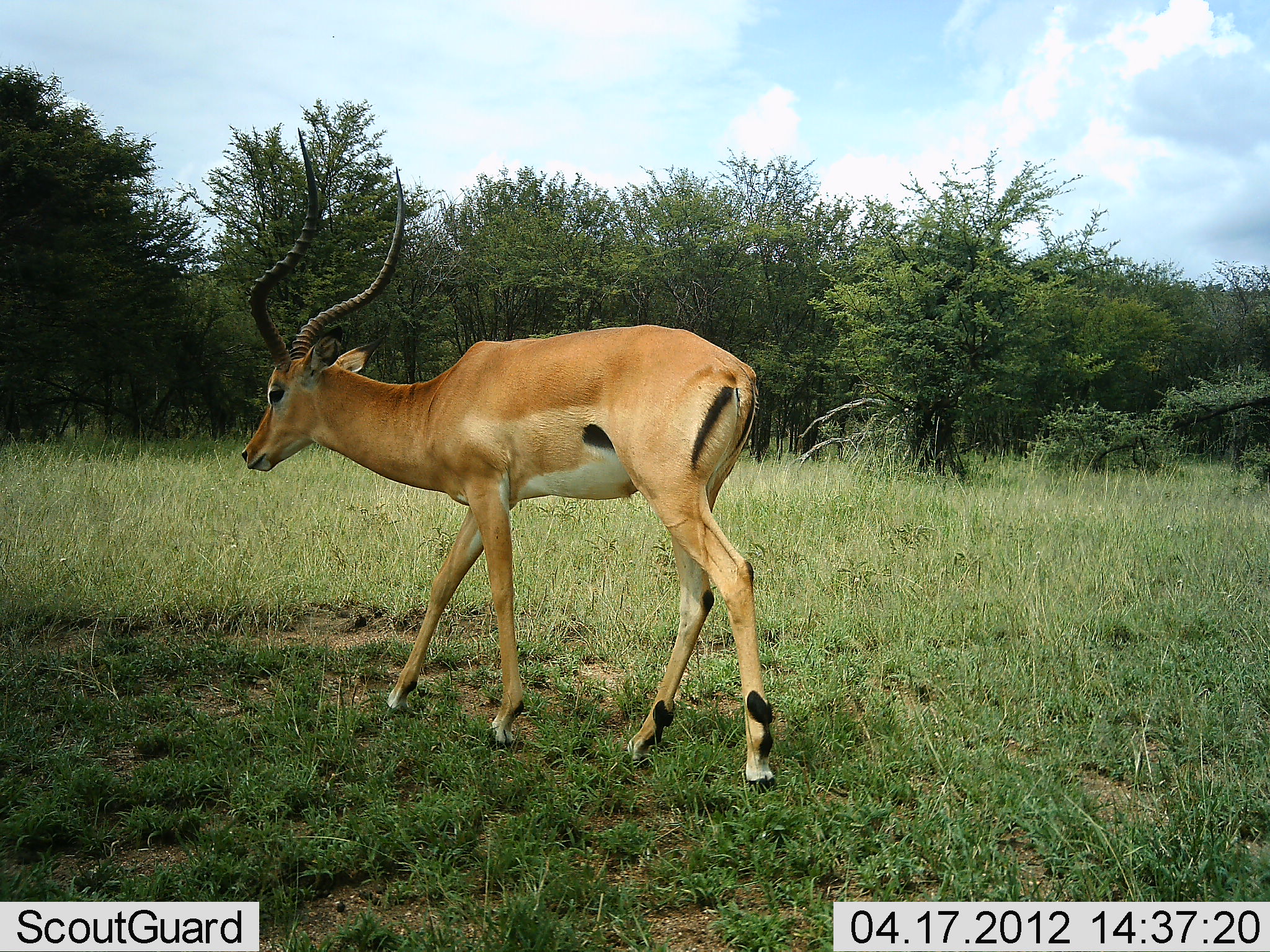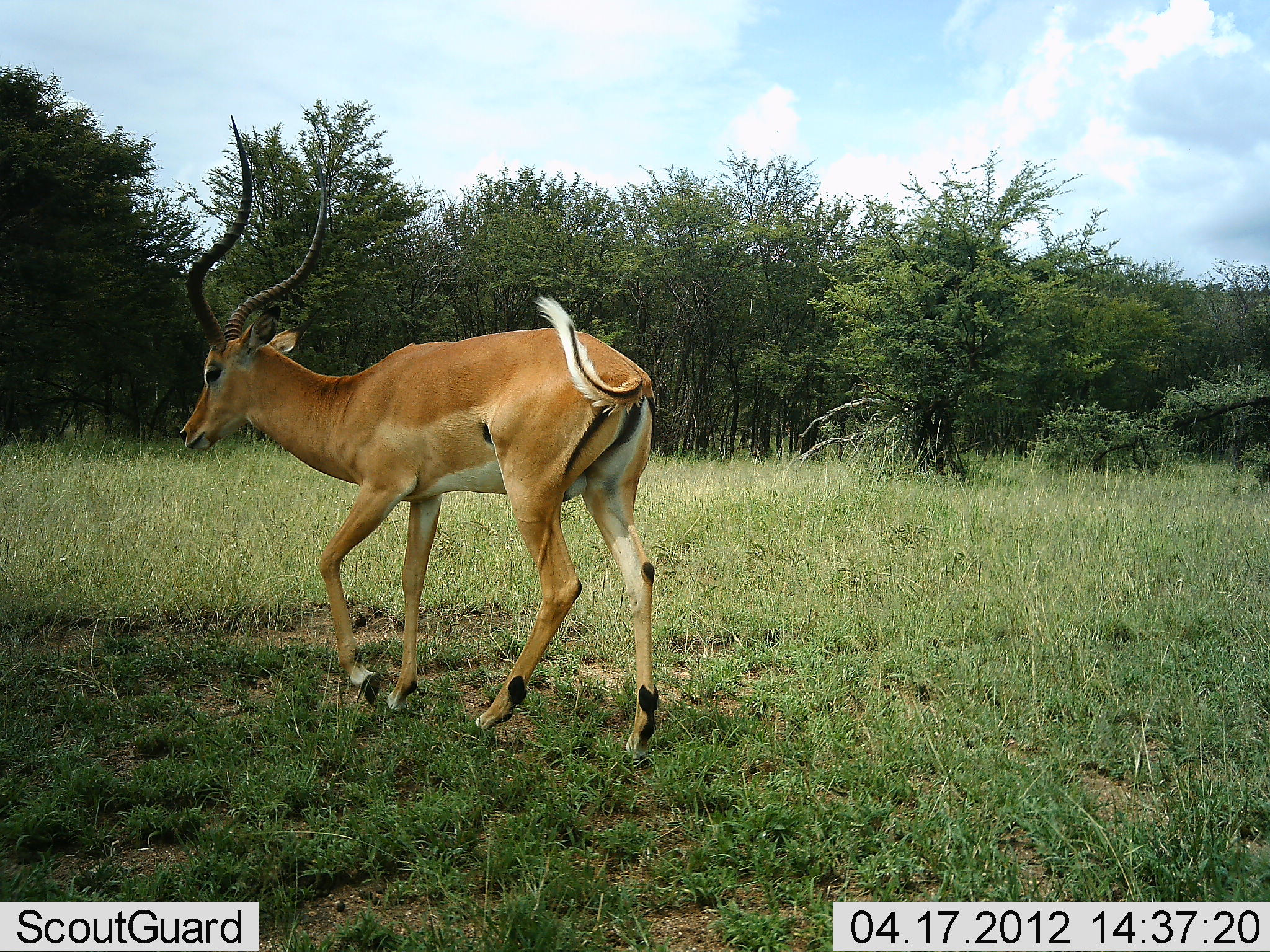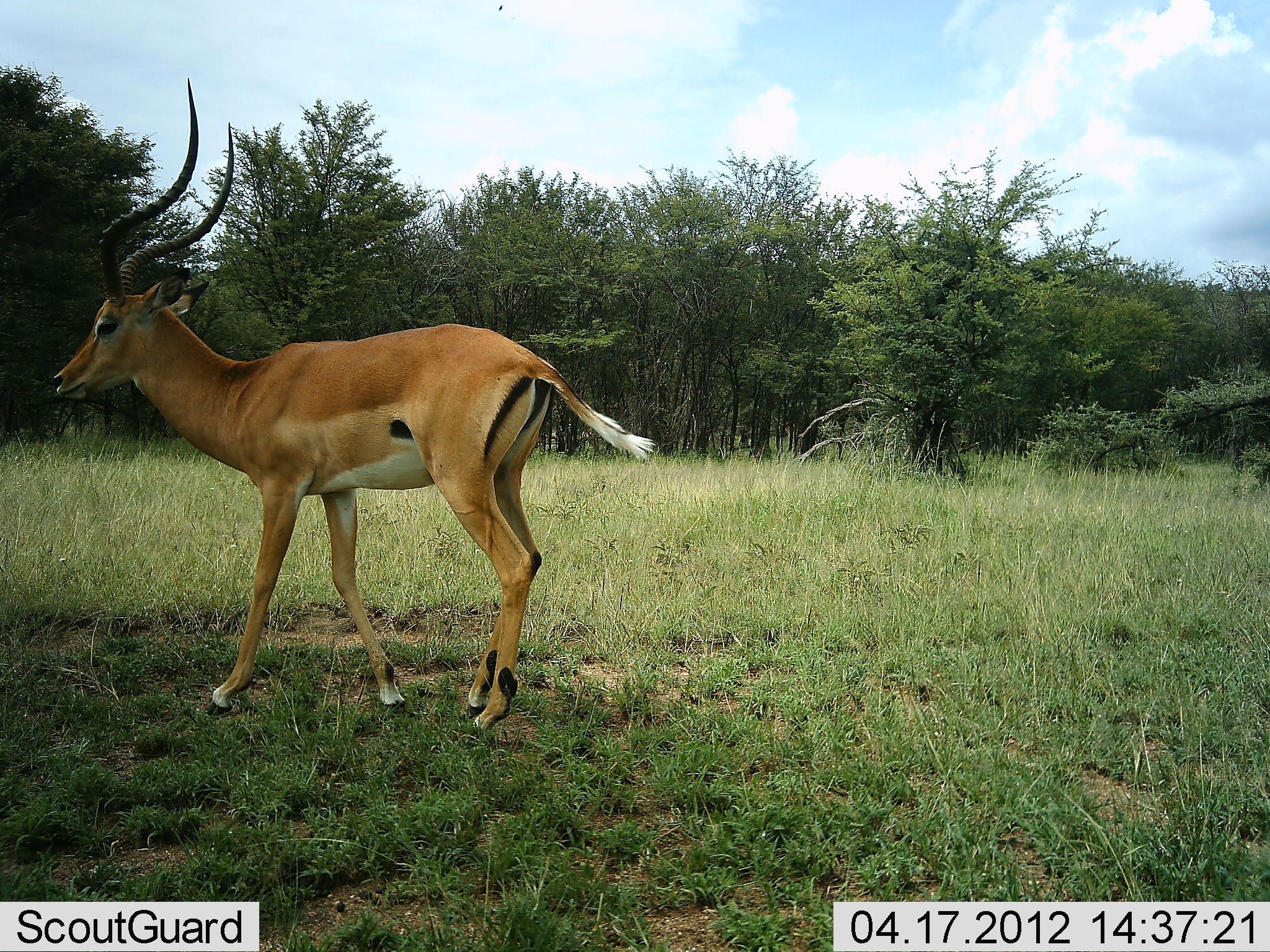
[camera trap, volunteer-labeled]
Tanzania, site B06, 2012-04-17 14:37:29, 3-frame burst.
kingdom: Animalia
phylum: Chordata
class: Mammalia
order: Artiodactyla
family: Bovidae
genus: Aepyceros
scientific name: Aepyceros melampus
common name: impala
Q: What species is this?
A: Impala (Aepyceros melampus).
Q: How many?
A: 1.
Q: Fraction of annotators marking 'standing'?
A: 0%.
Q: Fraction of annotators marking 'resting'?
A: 0%.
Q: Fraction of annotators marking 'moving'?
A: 100%.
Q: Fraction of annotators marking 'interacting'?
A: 0%.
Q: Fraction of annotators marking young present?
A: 0%.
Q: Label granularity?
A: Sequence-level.